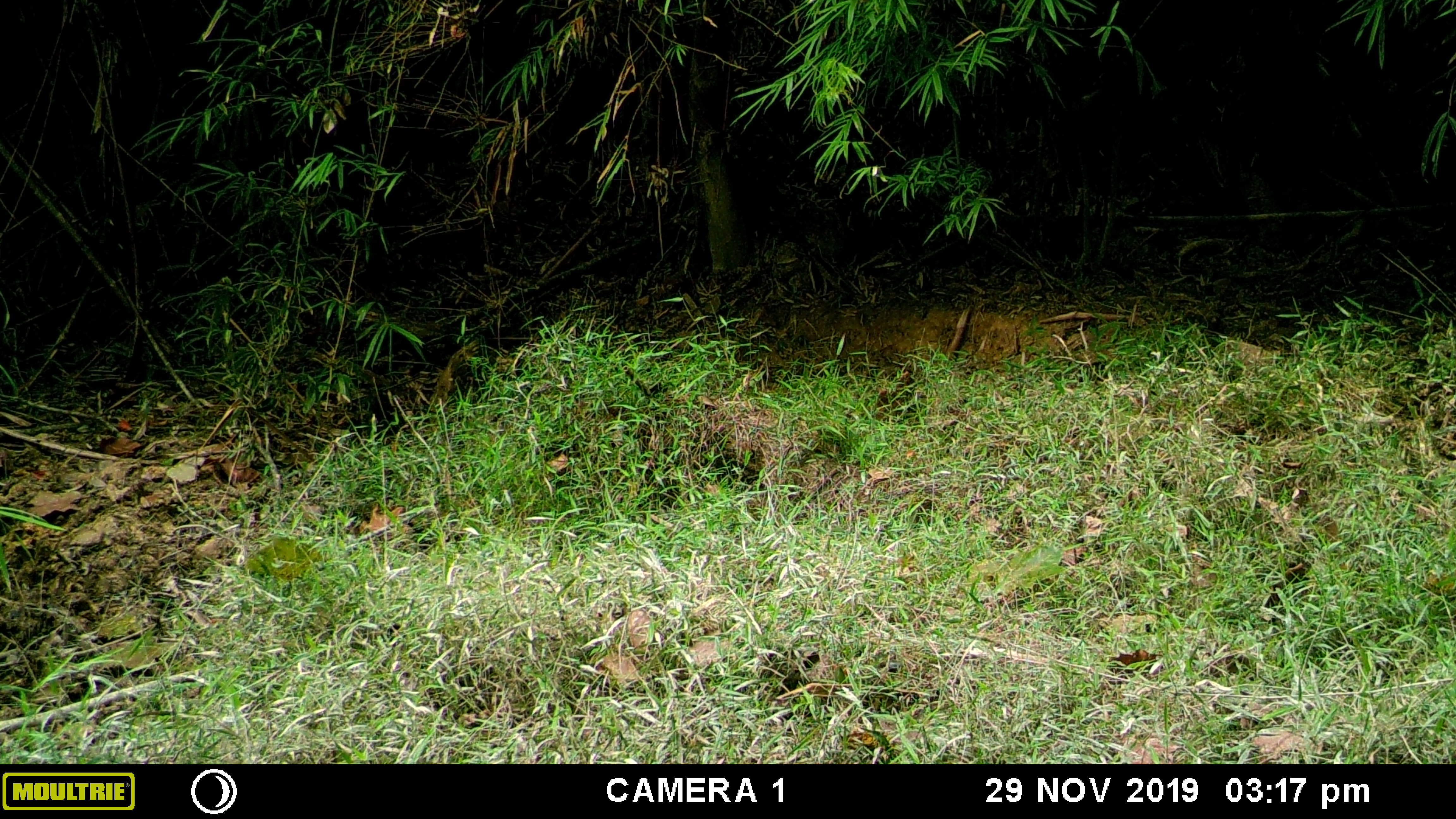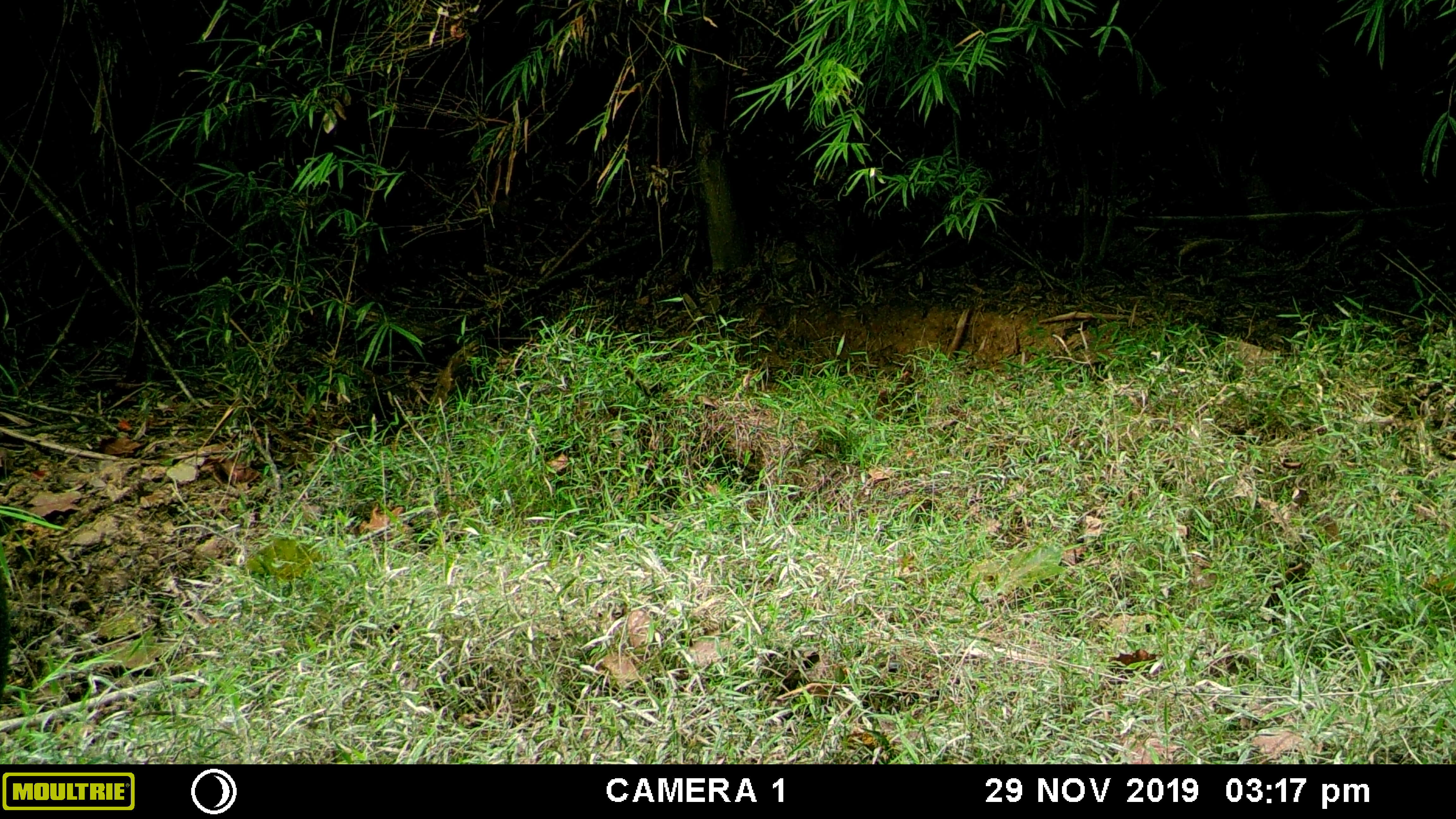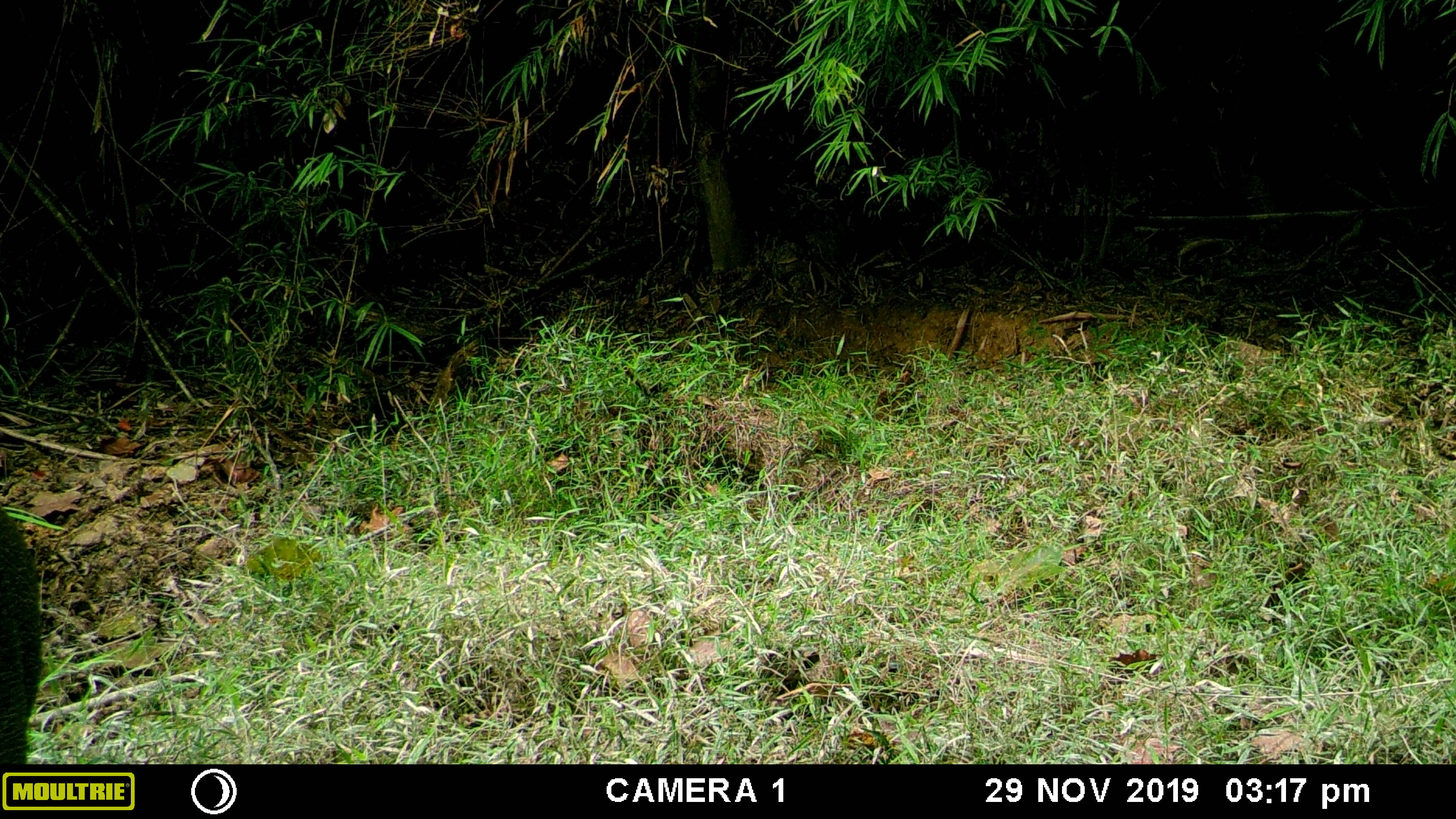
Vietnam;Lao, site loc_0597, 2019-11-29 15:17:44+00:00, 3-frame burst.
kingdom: Animalia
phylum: Chordata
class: Mammalia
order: Artiodactyla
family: Suidae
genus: Sus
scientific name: Sus scrofa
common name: eurasian wild pig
Eurasian wild pig (Sus scrofa). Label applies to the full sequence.